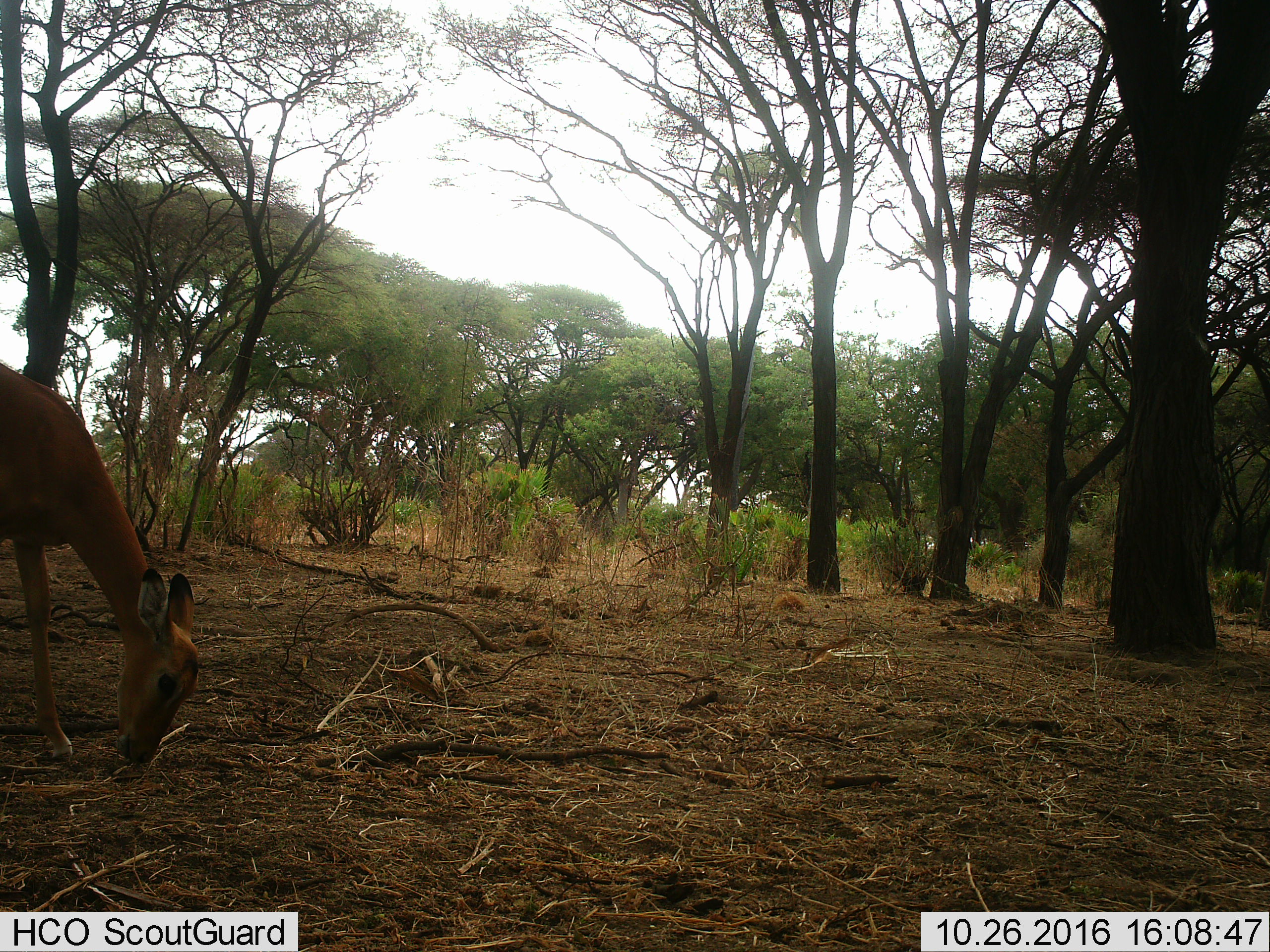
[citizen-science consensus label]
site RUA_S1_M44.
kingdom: Animalia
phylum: Chordata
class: Mammalia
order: Artiodactyla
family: Bovidae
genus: Aepyceros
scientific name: Aepyceros melampus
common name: impala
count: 1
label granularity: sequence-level